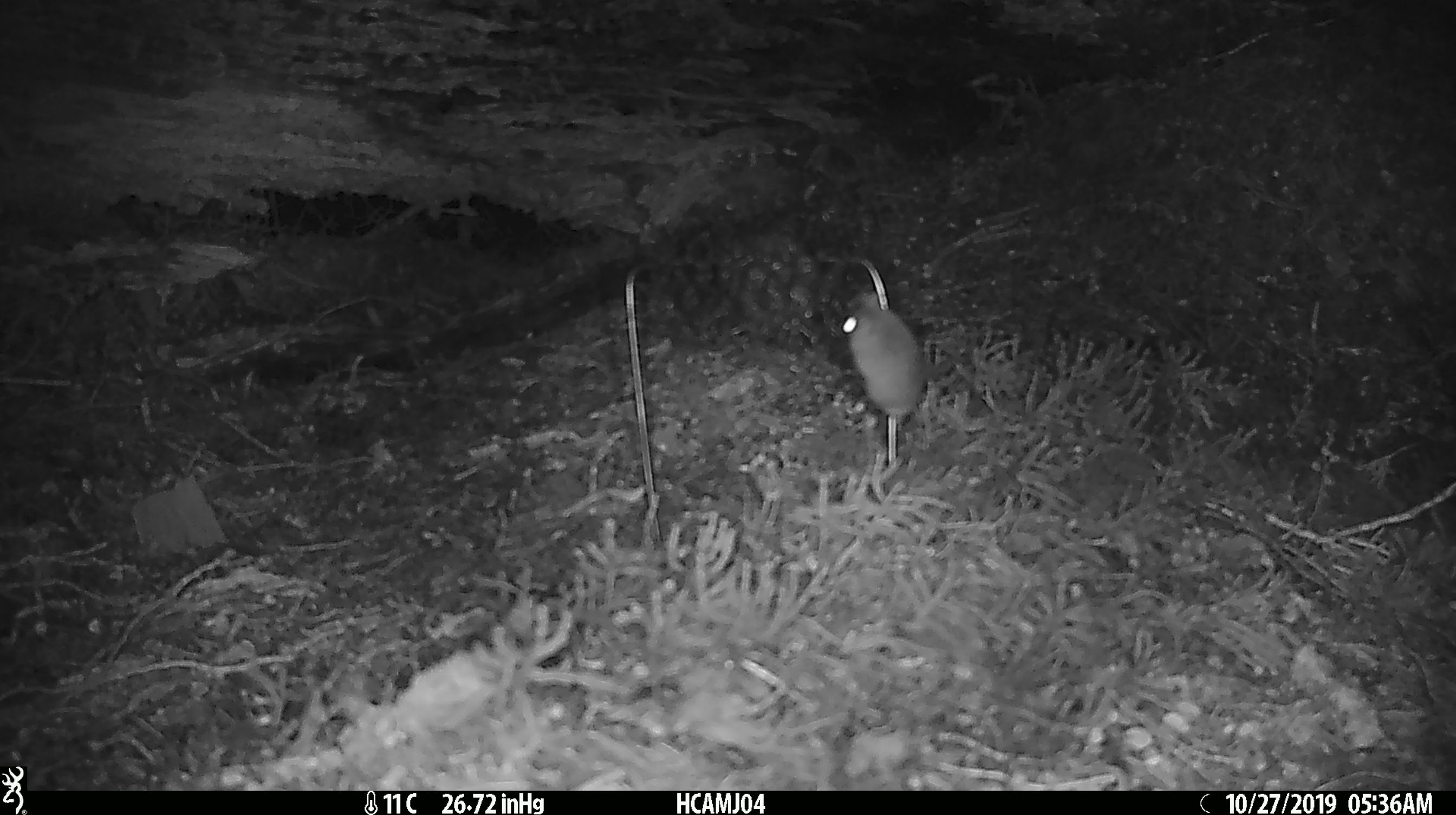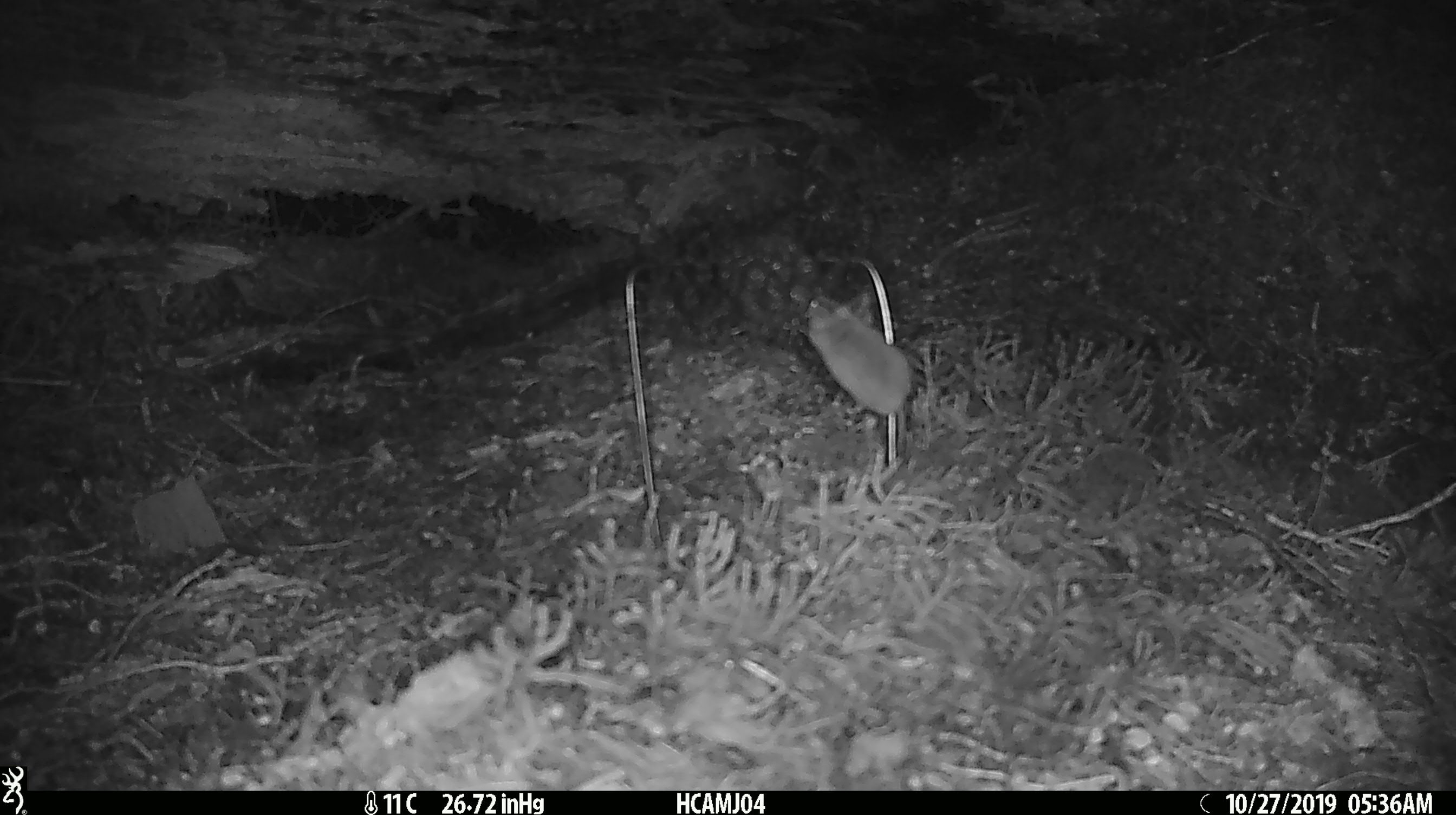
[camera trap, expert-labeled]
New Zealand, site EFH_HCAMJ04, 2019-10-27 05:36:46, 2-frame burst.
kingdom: Animalia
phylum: Chordata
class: Mammalia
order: Rodentia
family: Muridae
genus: Mus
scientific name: Mus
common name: mouse